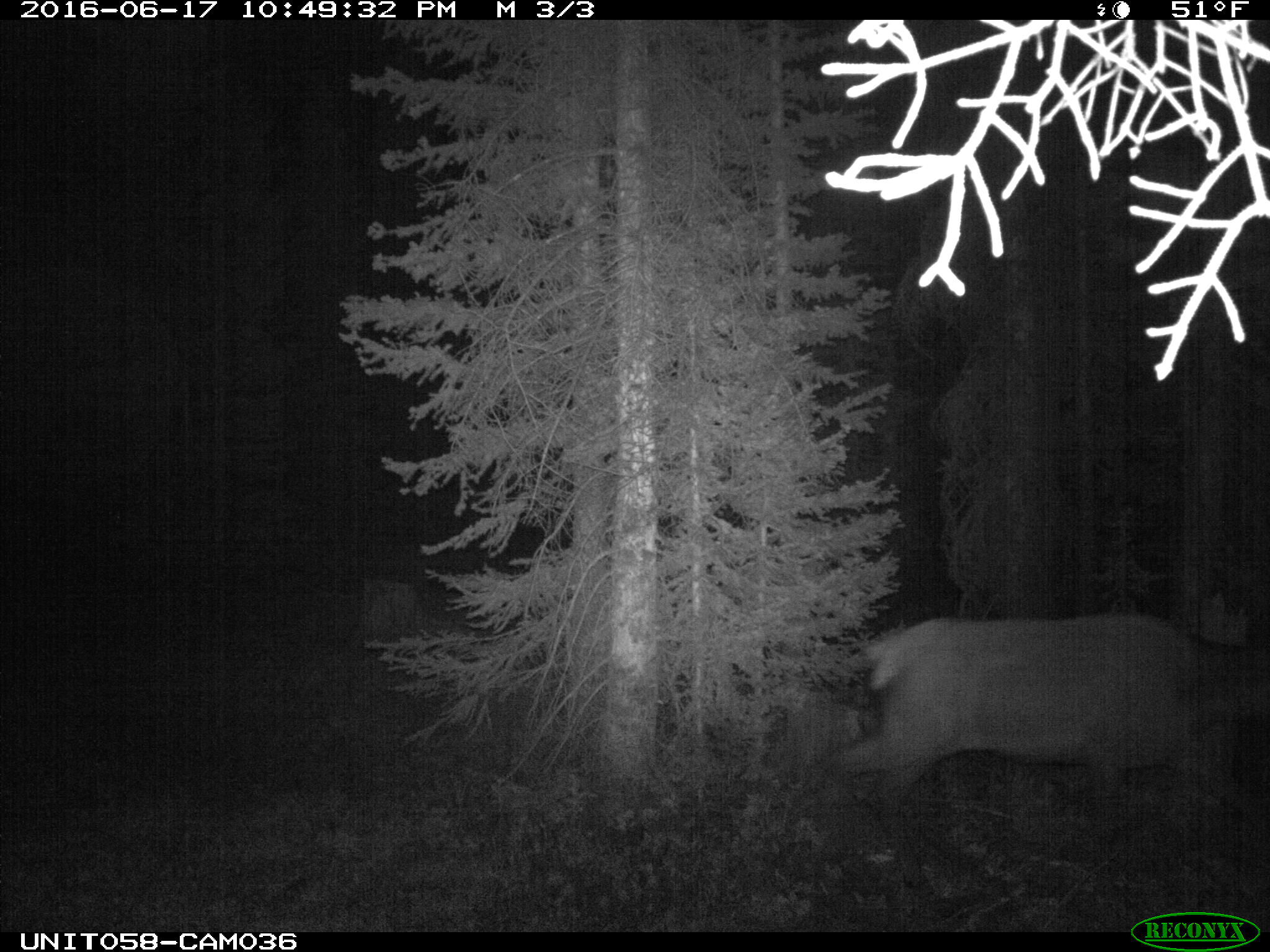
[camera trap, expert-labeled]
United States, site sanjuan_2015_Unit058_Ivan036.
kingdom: Animalia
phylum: Chordata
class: Mammalia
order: Artiodactyla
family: Cervidae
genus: Cervus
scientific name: Cervus elaphus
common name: red deer